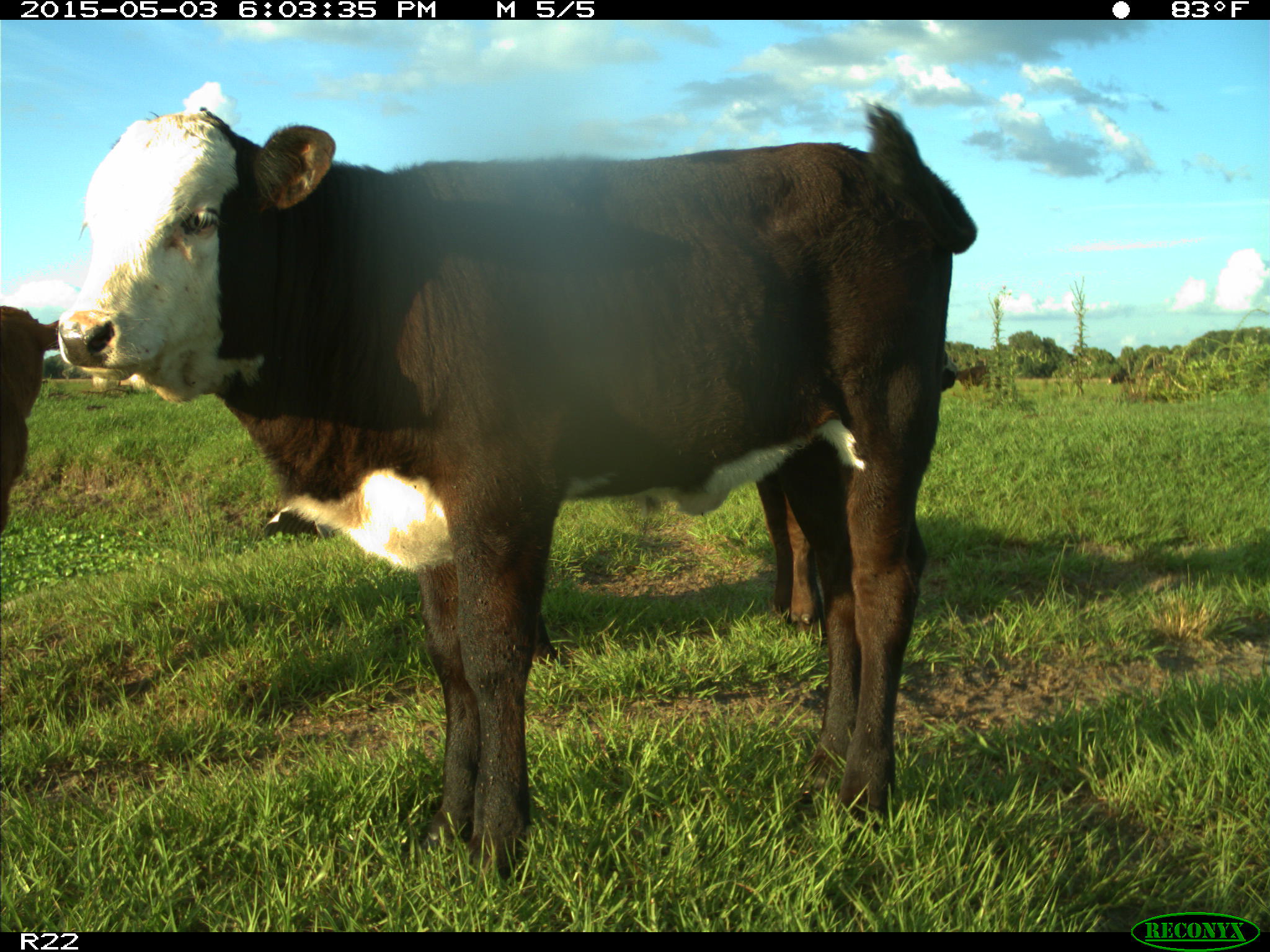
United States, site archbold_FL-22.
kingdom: Animalia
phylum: Chordata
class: Mammalia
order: Artiodactyla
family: Bovidae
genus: Bos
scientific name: Bos taurus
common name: domestic cow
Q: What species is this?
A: Bos taurus (domestic cow).